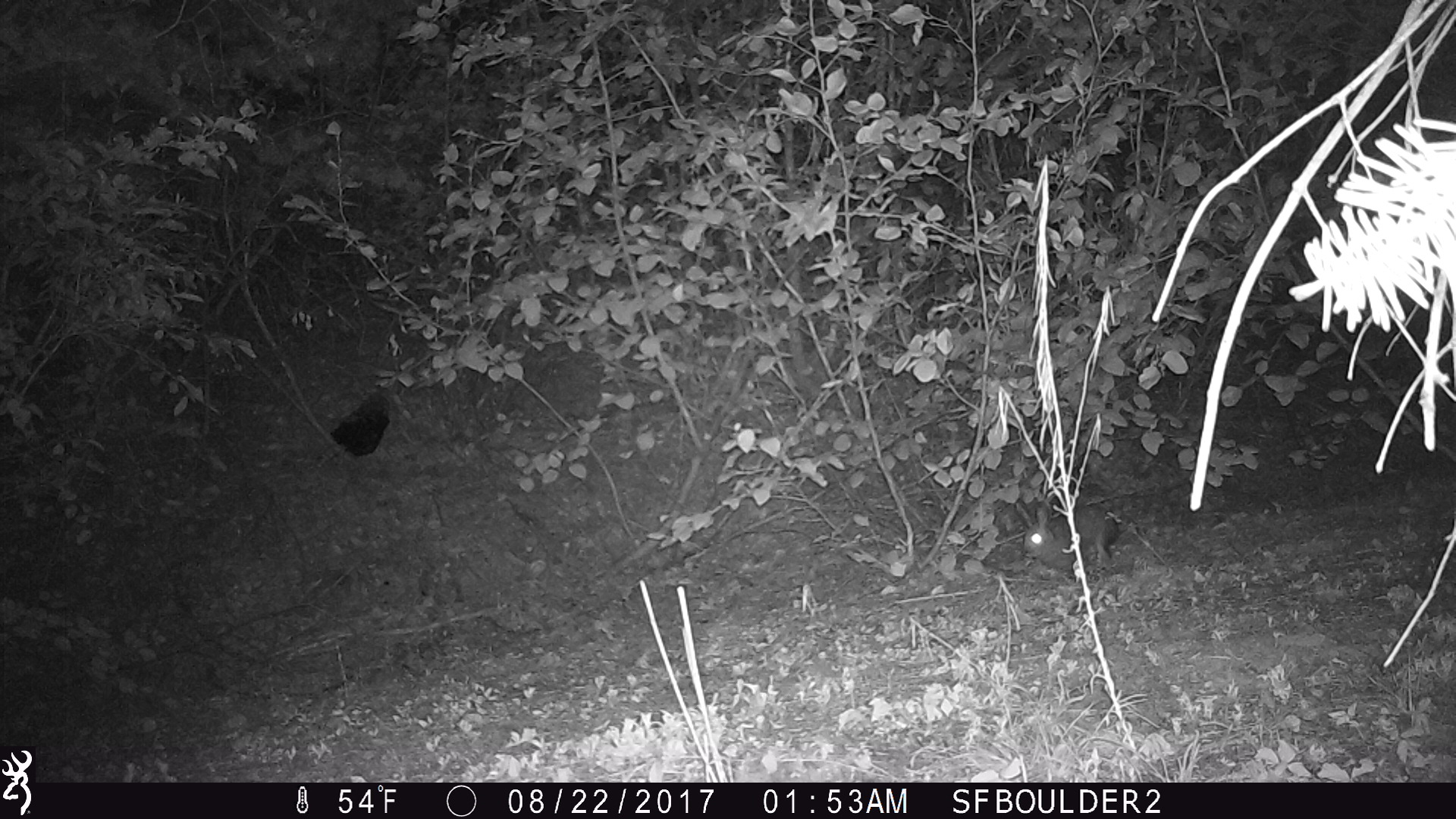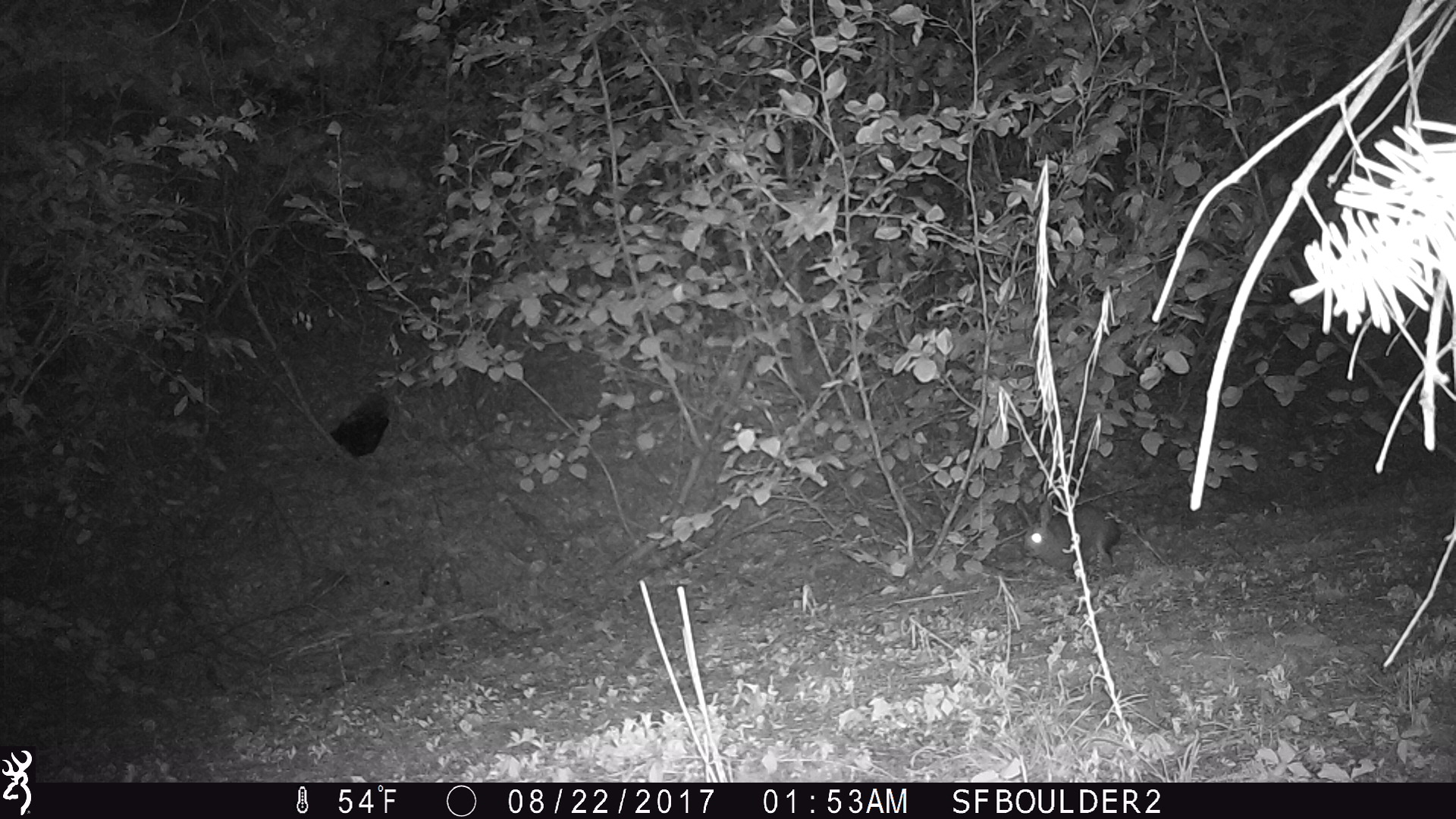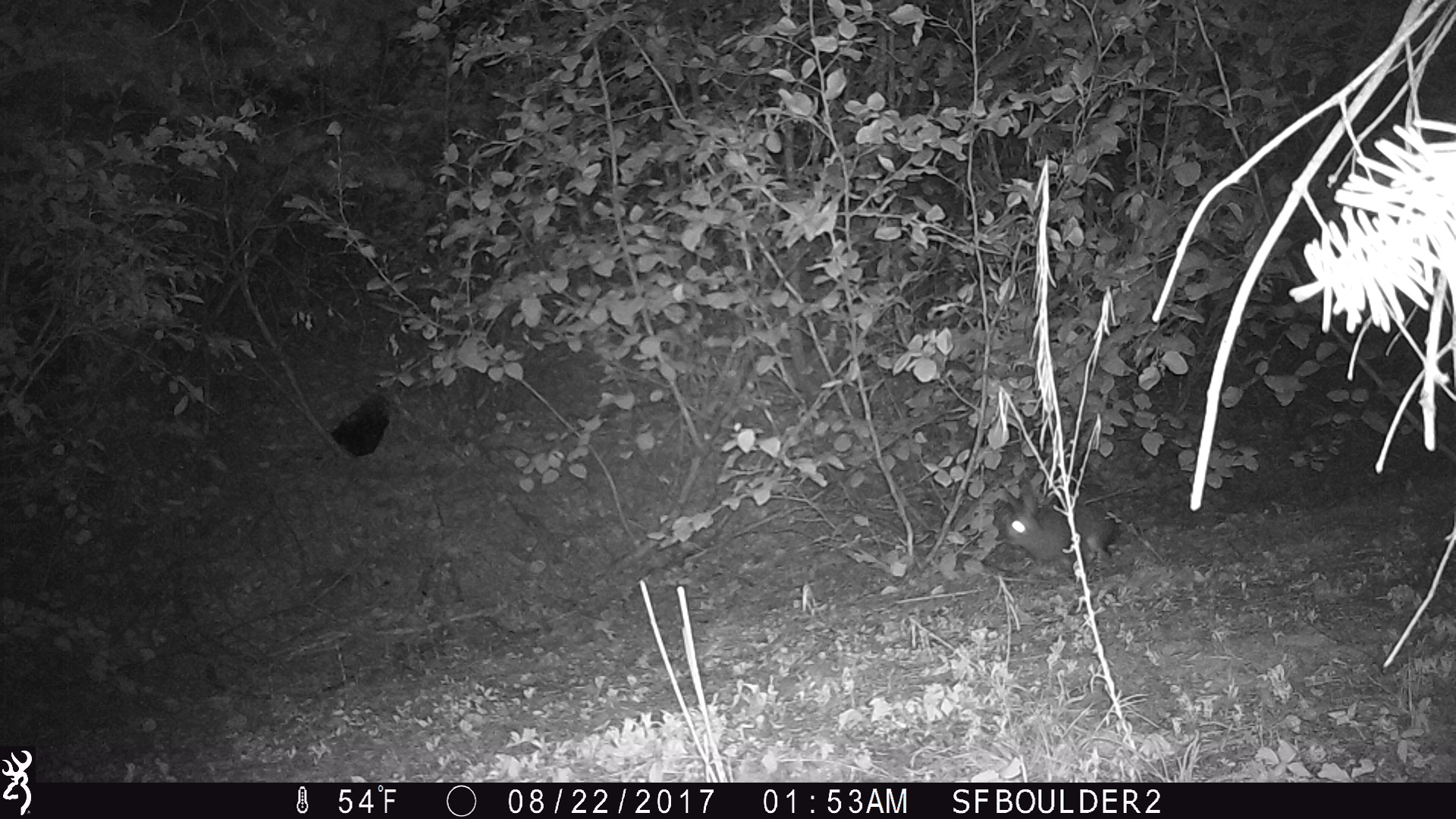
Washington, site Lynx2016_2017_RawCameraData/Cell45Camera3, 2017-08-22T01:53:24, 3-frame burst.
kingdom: Animalia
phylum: Chordata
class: Mammalia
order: Lagomorpha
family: Leporidae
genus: Lepus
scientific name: Lepus americanus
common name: snowshoe hare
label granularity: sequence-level